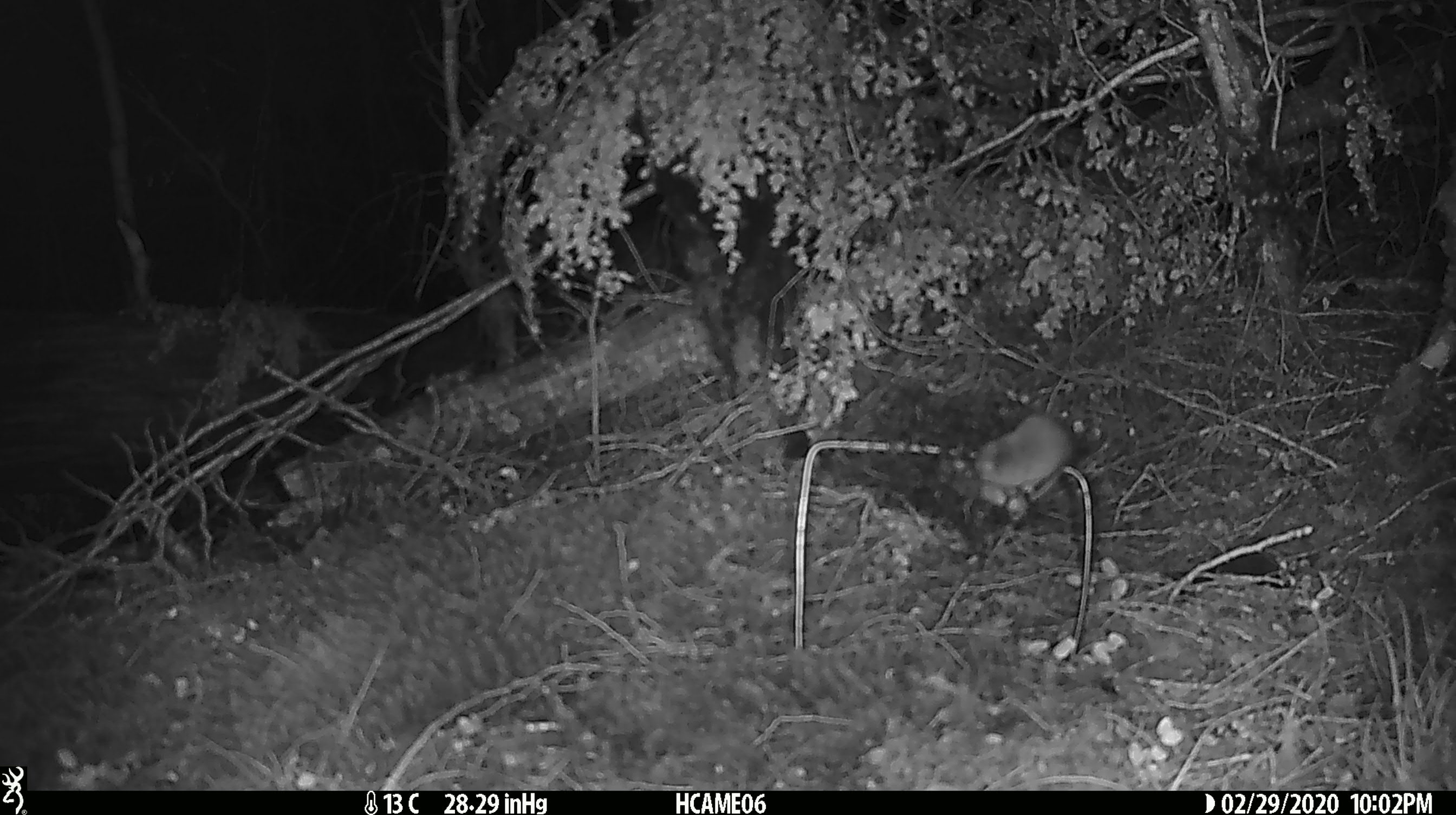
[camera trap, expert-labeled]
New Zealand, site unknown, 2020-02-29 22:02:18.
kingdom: Animalia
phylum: Chordata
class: Mammalia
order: Rodentia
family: Muridae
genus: Mus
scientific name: Mus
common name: mouse